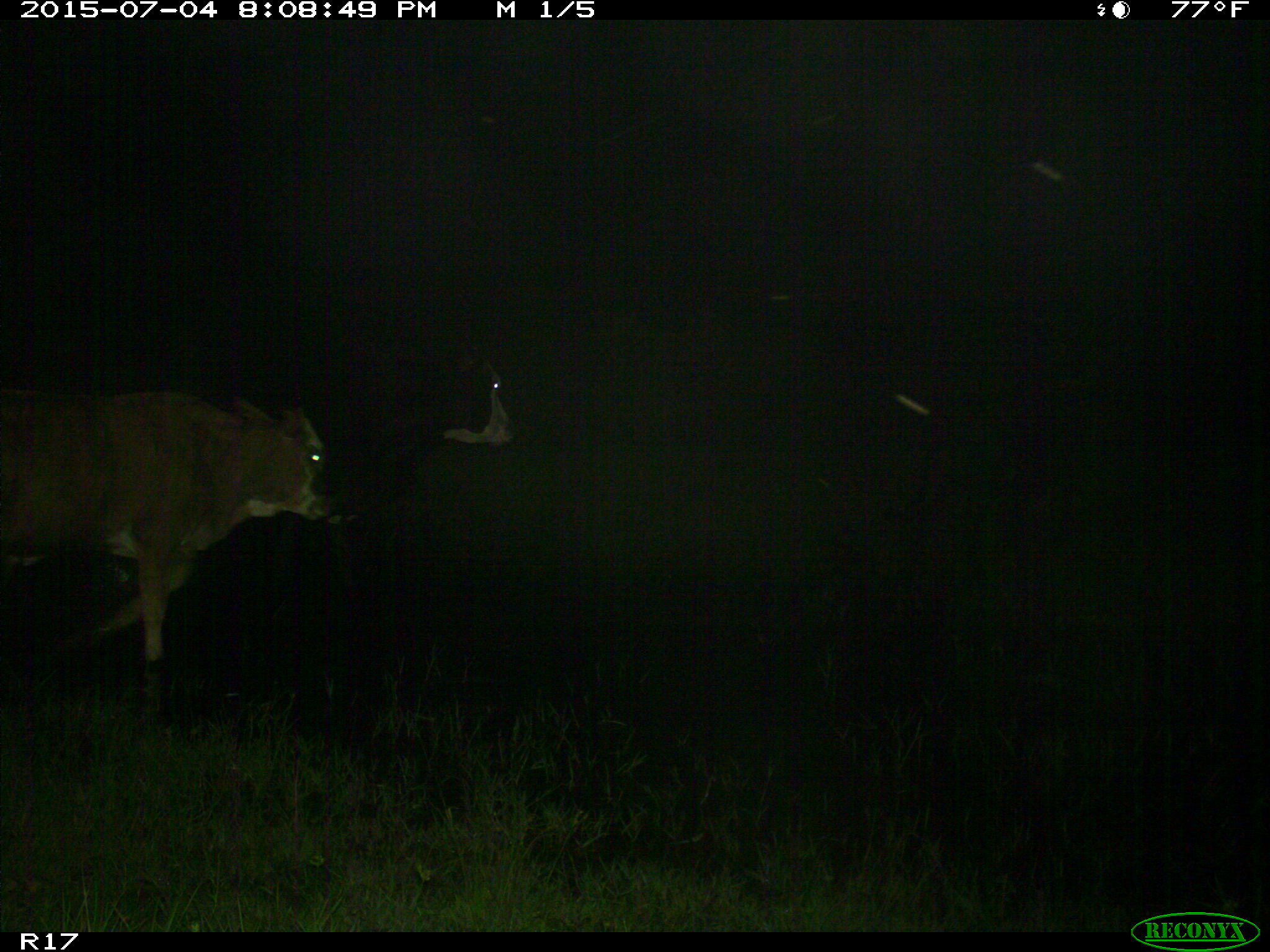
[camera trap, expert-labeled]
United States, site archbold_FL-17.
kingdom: Animalia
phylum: Chordata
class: Mammalia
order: Artiodactyla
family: Bovidae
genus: Bos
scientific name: Bos taurus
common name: domestic cow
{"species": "Bos taurus (domestic cow)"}